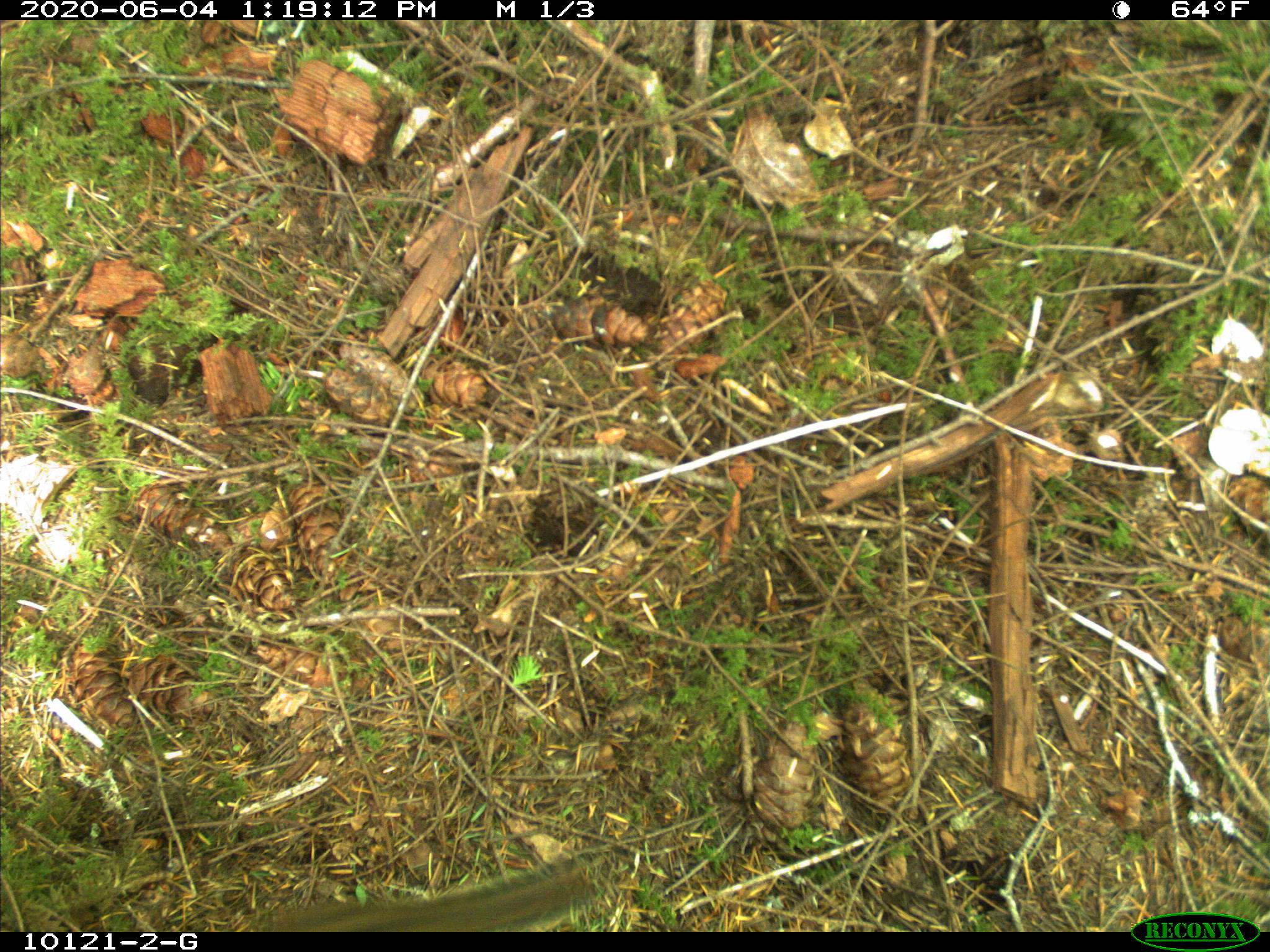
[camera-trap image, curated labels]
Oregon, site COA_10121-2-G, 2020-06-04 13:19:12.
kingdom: Animalia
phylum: Chordata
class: Mammalia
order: Rodentia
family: Sciuridae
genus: Neotamias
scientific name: Neotamias townsendii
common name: townsend's chipmunk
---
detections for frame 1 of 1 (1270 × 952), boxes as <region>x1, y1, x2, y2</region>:
townsend's chipmunk: <region>250, 845, 611, 924</region>